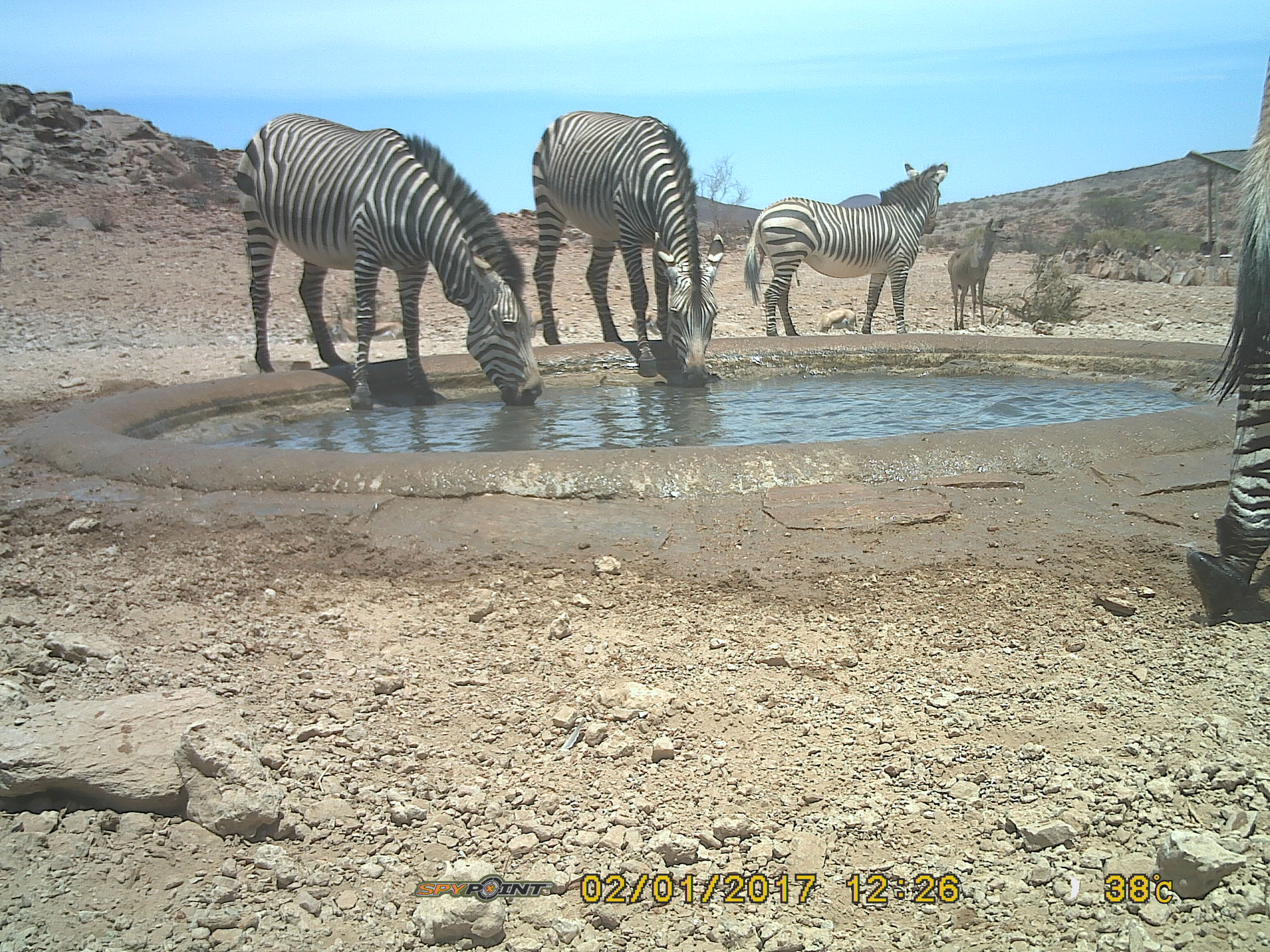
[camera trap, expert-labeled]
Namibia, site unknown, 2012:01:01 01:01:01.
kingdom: Animalia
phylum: Chordata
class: Mammalia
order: Perissodactyla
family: Equidae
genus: Equus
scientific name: Equus zebra hartmannae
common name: hartmann's mountain zebra